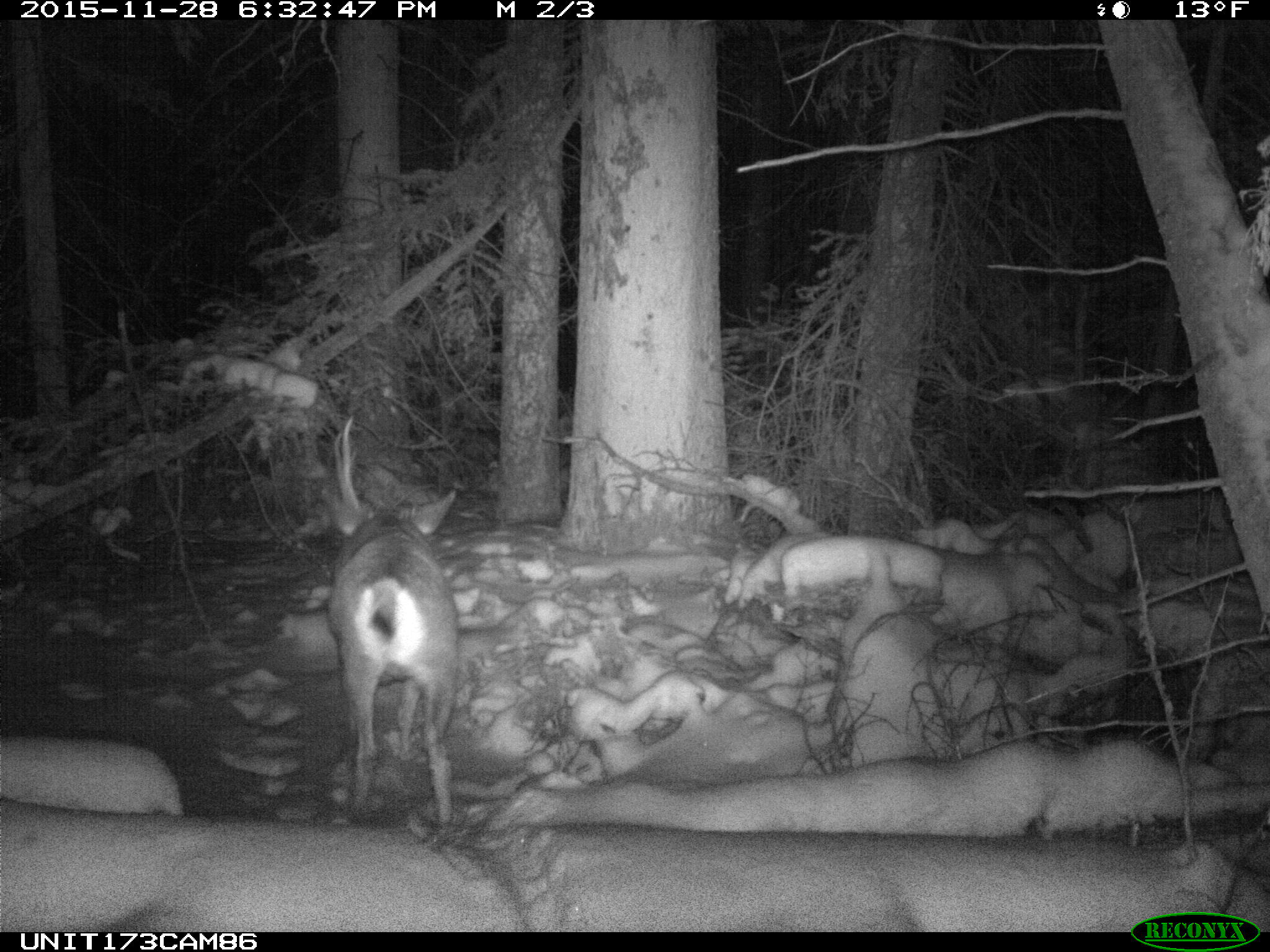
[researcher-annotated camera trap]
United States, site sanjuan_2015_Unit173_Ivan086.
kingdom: Animalia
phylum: Chordata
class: Mammalia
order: Artiodactyla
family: Cervidae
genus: Odocoileus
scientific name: Odocoileus hemionus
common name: mule deer